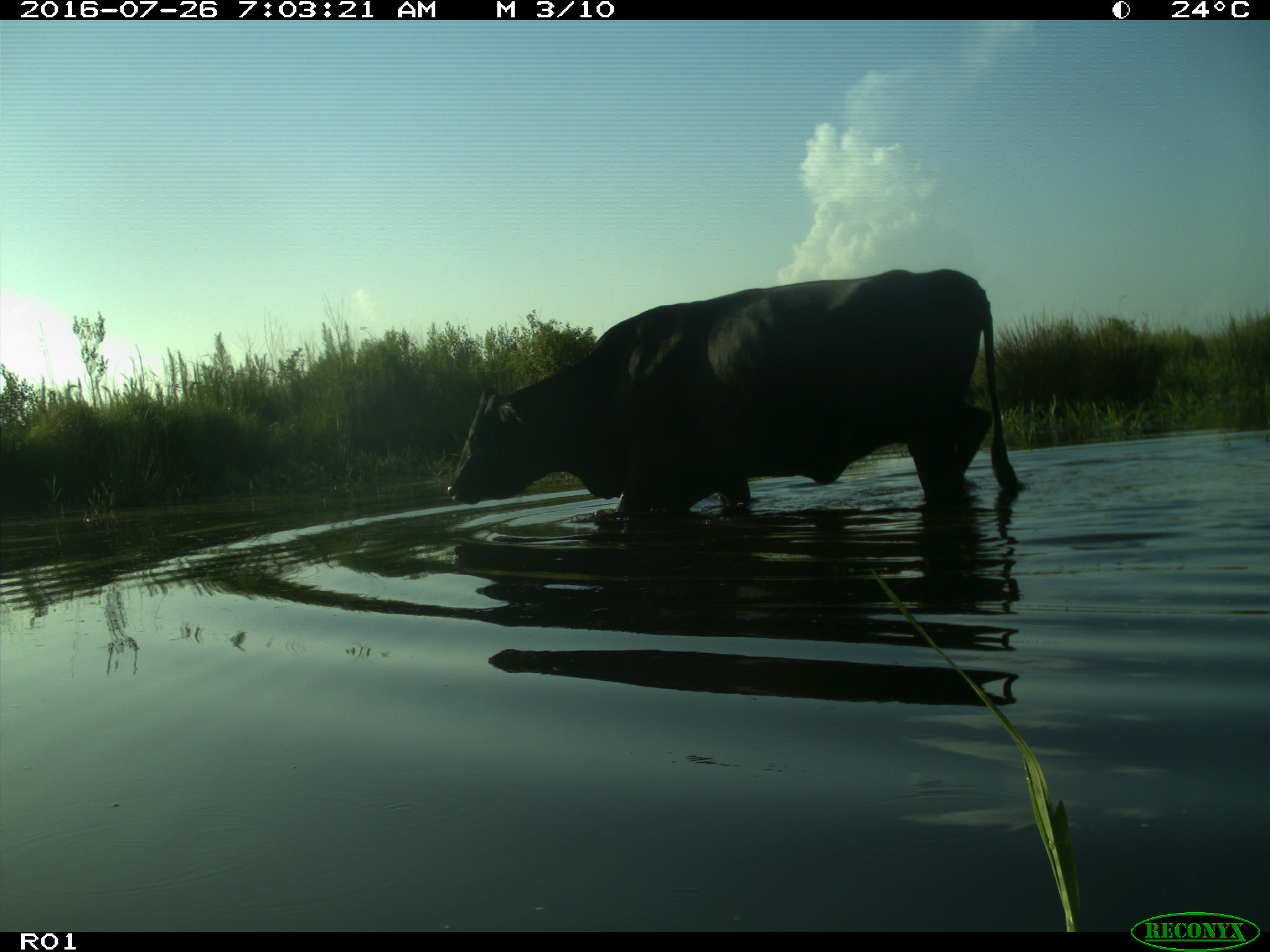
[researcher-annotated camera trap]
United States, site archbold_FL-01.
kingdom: Animalia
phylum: Chordata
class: Mammalia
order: Artiodactyla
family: Bovidae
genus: Bos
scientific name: Bos taurus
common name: domestic cow